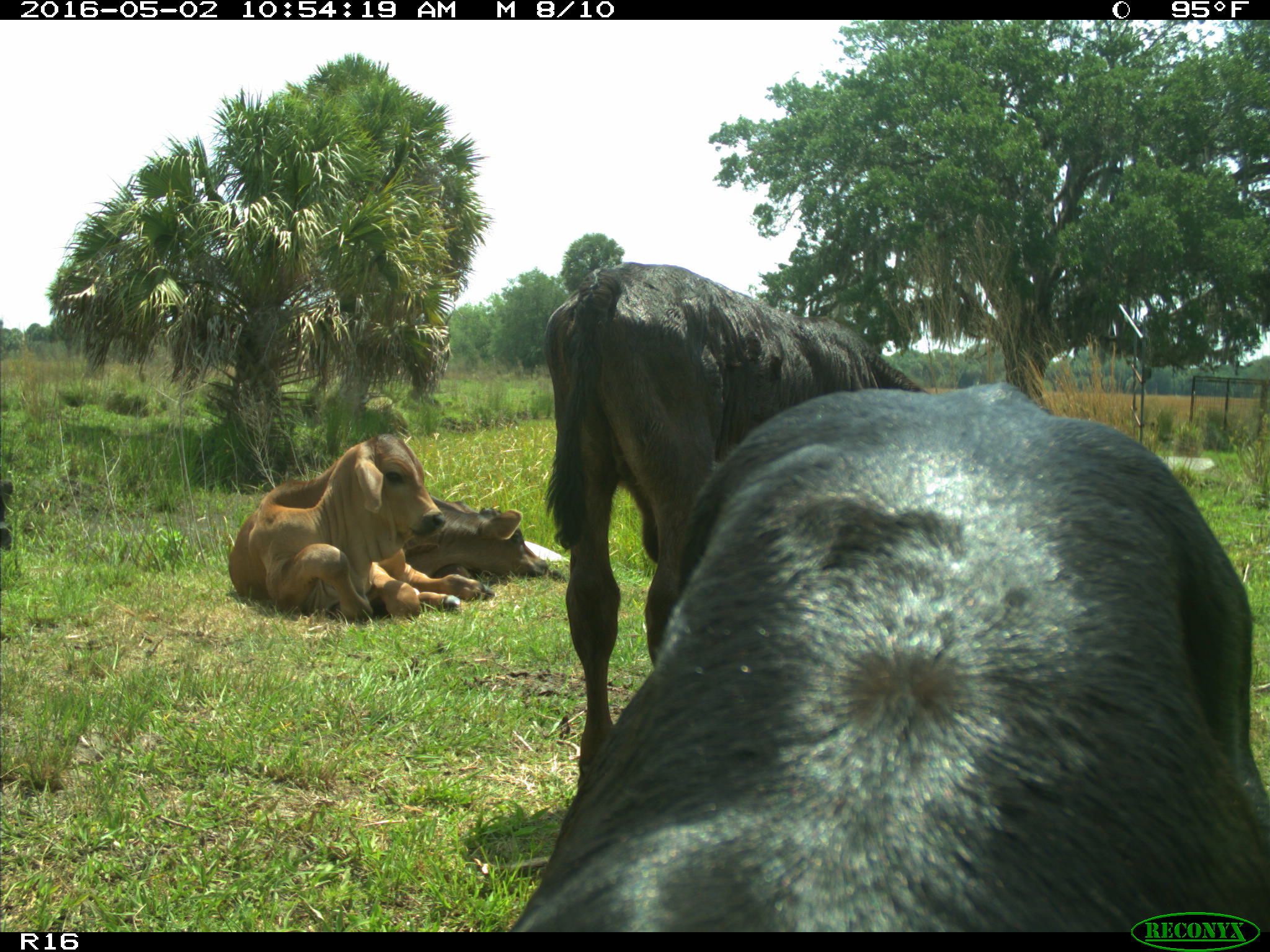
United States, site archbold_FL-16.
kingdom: Animalia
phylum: Chordata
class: Mammalia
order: Artiodactyla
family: Bovidae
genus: Bos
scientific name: Bos taurus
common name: domestic cow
Bos taurus (domestic cow).